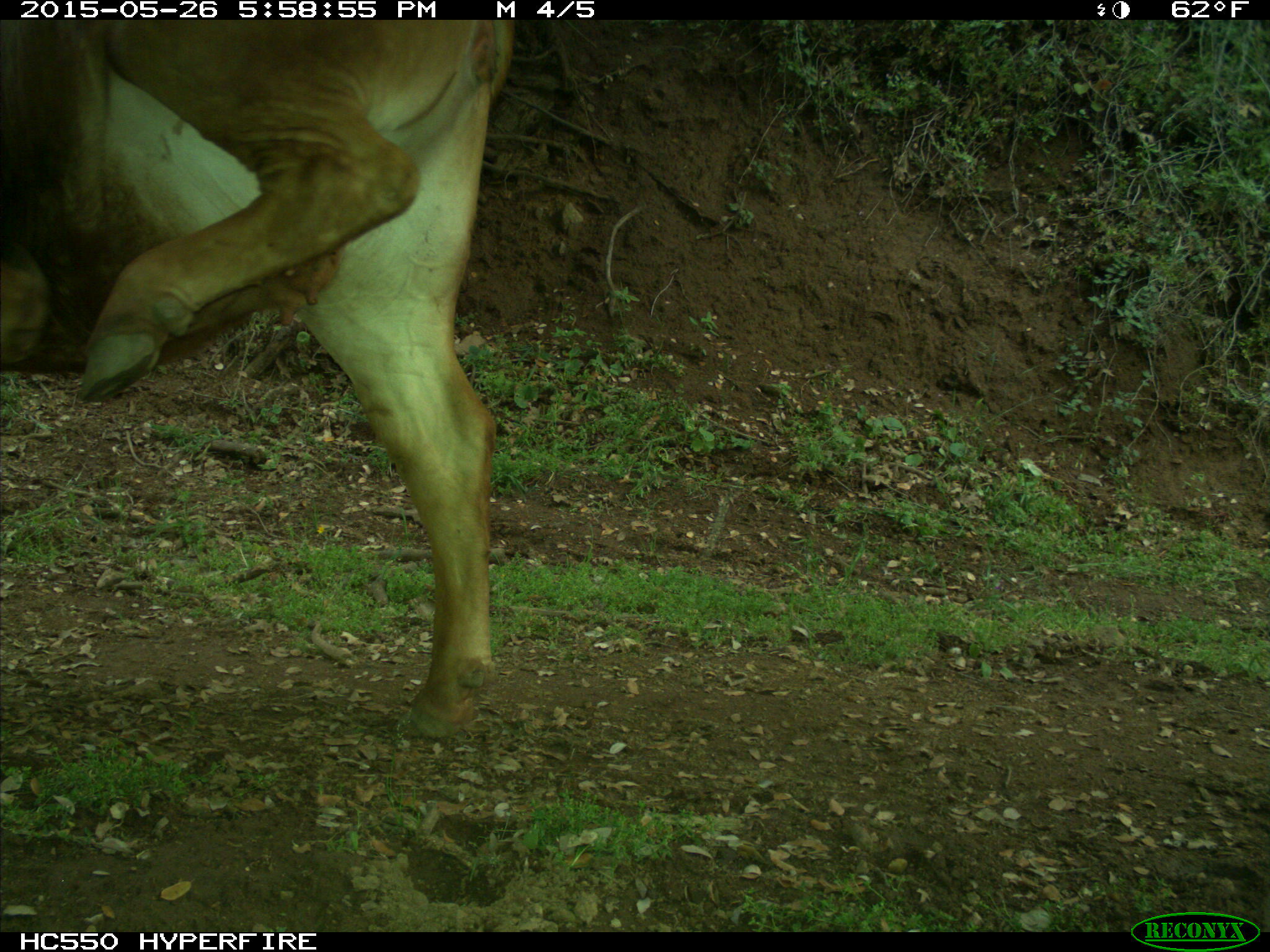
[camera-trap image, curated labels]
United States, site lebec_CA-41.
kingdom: Animalia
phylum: Chordata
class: Mammalia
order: Artiodactyla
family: Bovidae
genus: Bos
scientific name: Bos taurus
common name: domestic cow